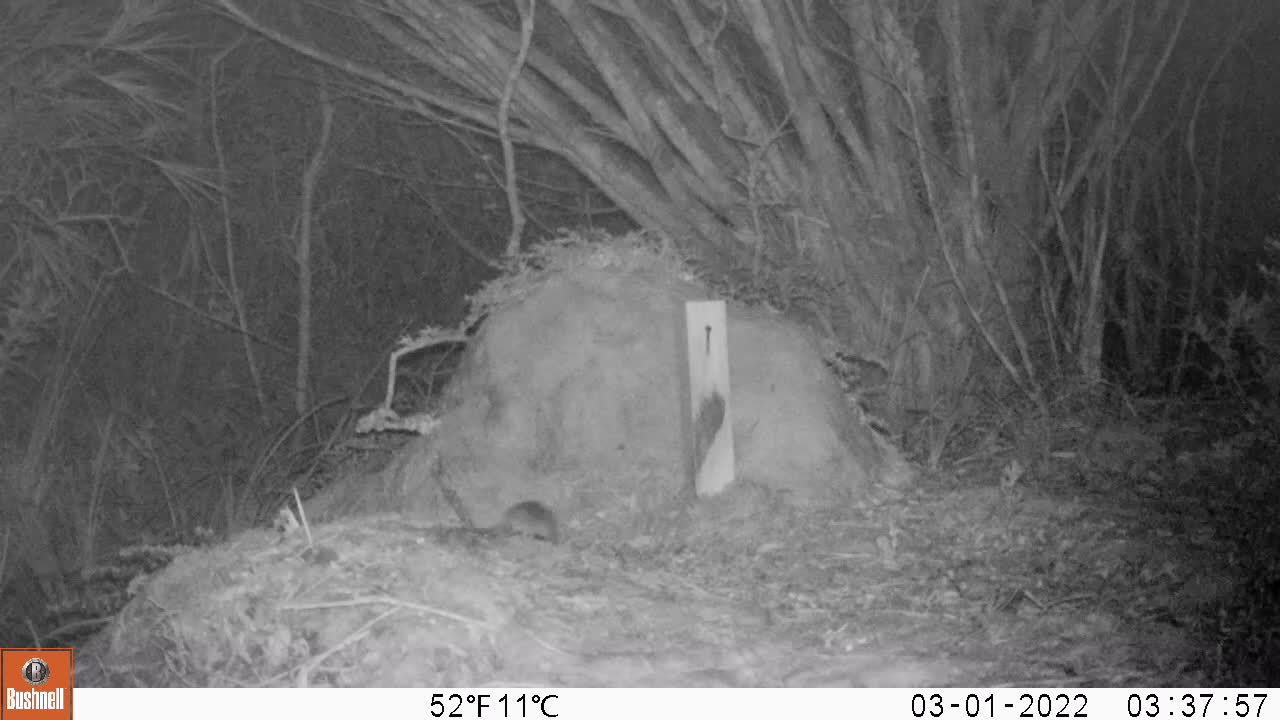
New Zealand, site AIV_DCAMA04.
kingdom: Animalia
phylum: Chordata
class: Mammalia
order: Rodentia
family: Muridae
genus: Mus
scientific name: Mus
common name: mouse